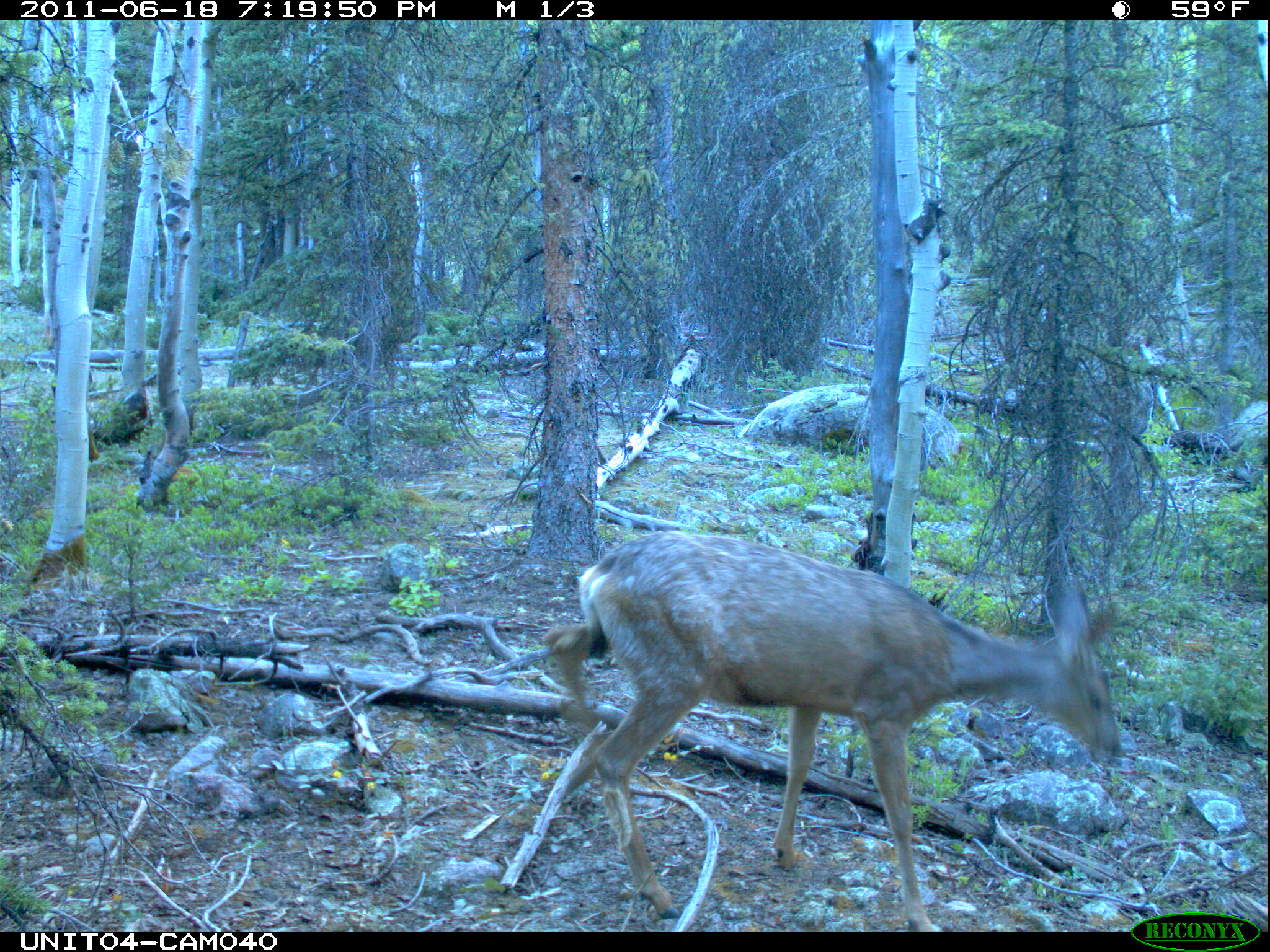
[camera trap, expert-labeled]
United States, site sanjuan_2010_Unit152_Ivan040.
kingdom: Animalia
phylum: Chordata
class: Mammalia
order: Artiodactyla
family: Cervidae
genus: Odocoileus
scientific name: Odocoileus hemionus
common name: mule deer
Odocoileus hemionus (mule deer).